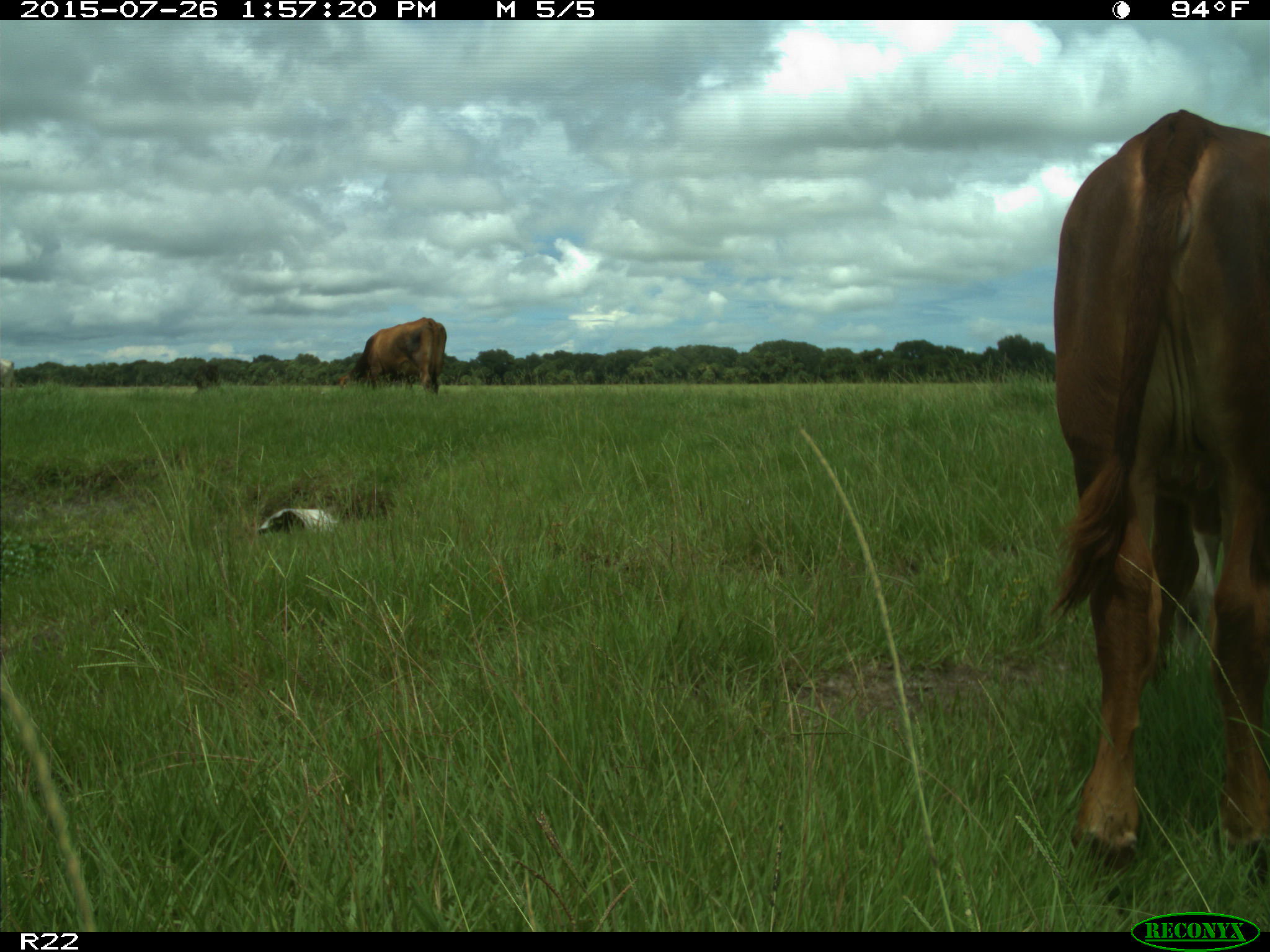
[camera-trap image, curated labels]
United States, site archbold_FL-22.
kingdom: Animalia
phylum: Chordata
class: Mammalia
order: Artiodactyla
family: Bovidae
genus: Bos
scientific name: Bos taurus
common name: domestic cow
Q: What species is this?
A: Bos taurus (domestic cow).